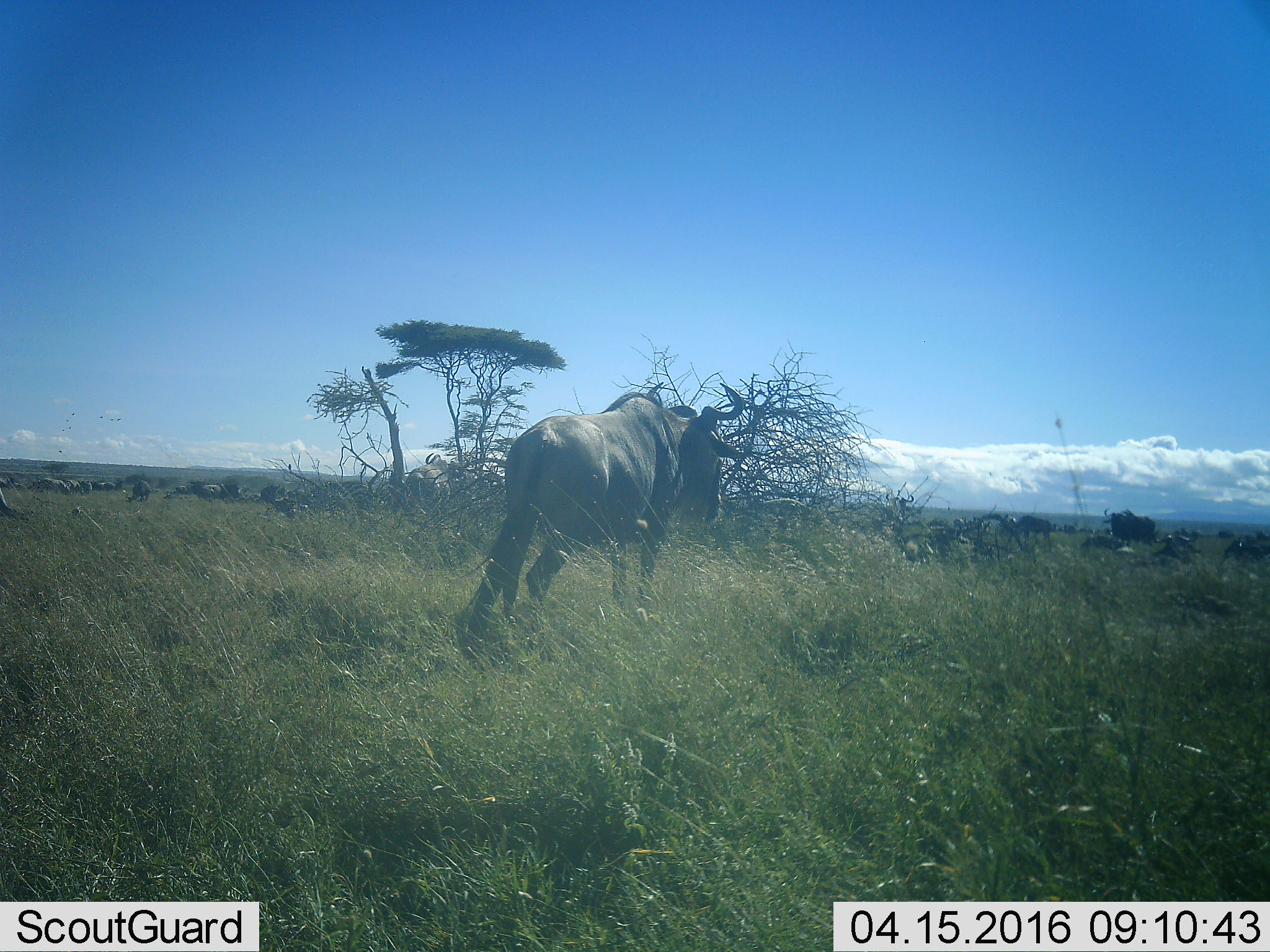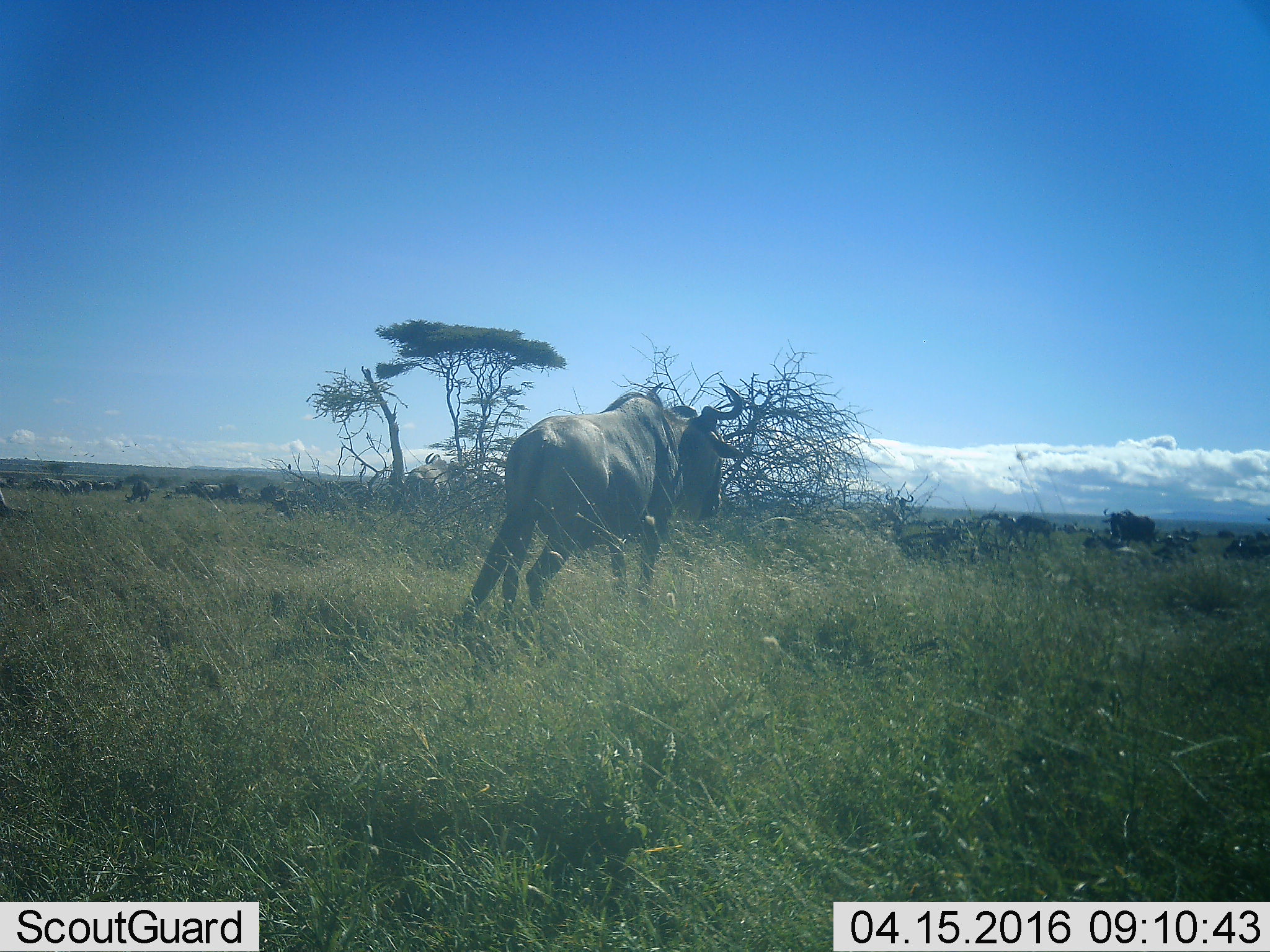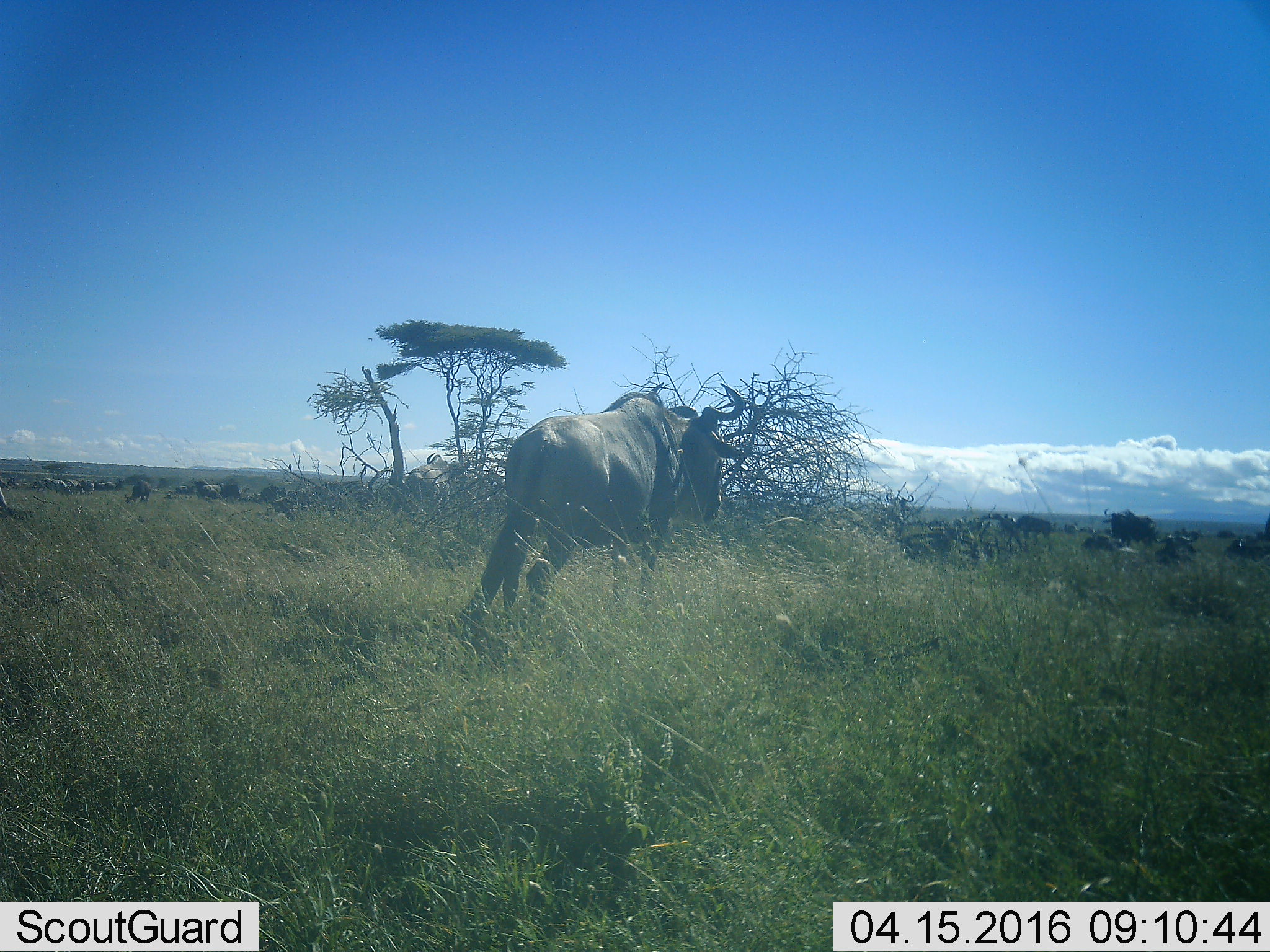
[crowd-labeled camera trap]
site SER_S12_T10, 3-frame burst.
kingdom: Animalia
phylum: Chordata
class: Mammalia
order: Artiodactyla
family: Bovidae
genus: Connochaetes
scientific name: Connochaetes taurinus taurinus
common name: blue wildebeest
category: wildebeestblue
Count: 11-50.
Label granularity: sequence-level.